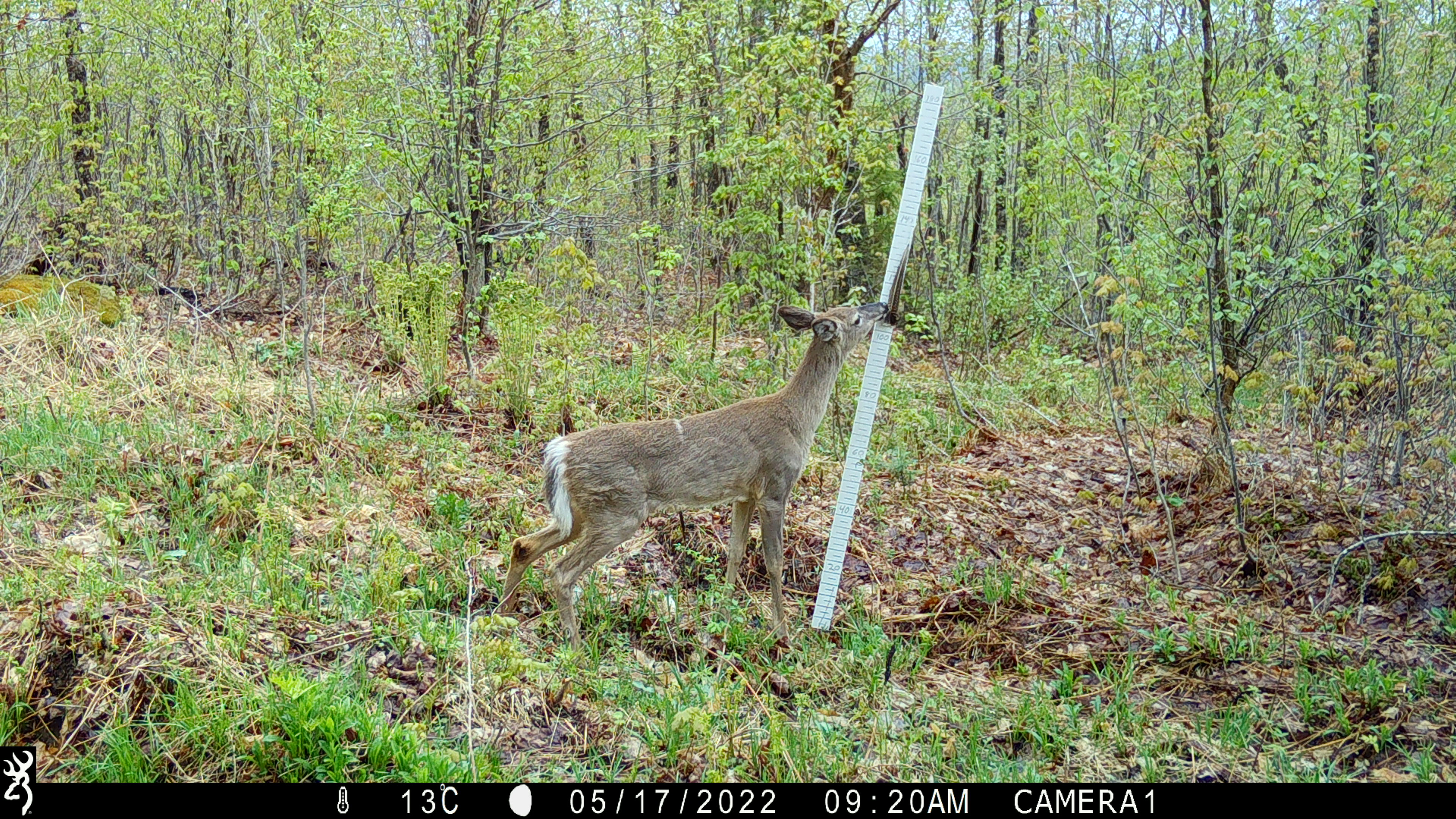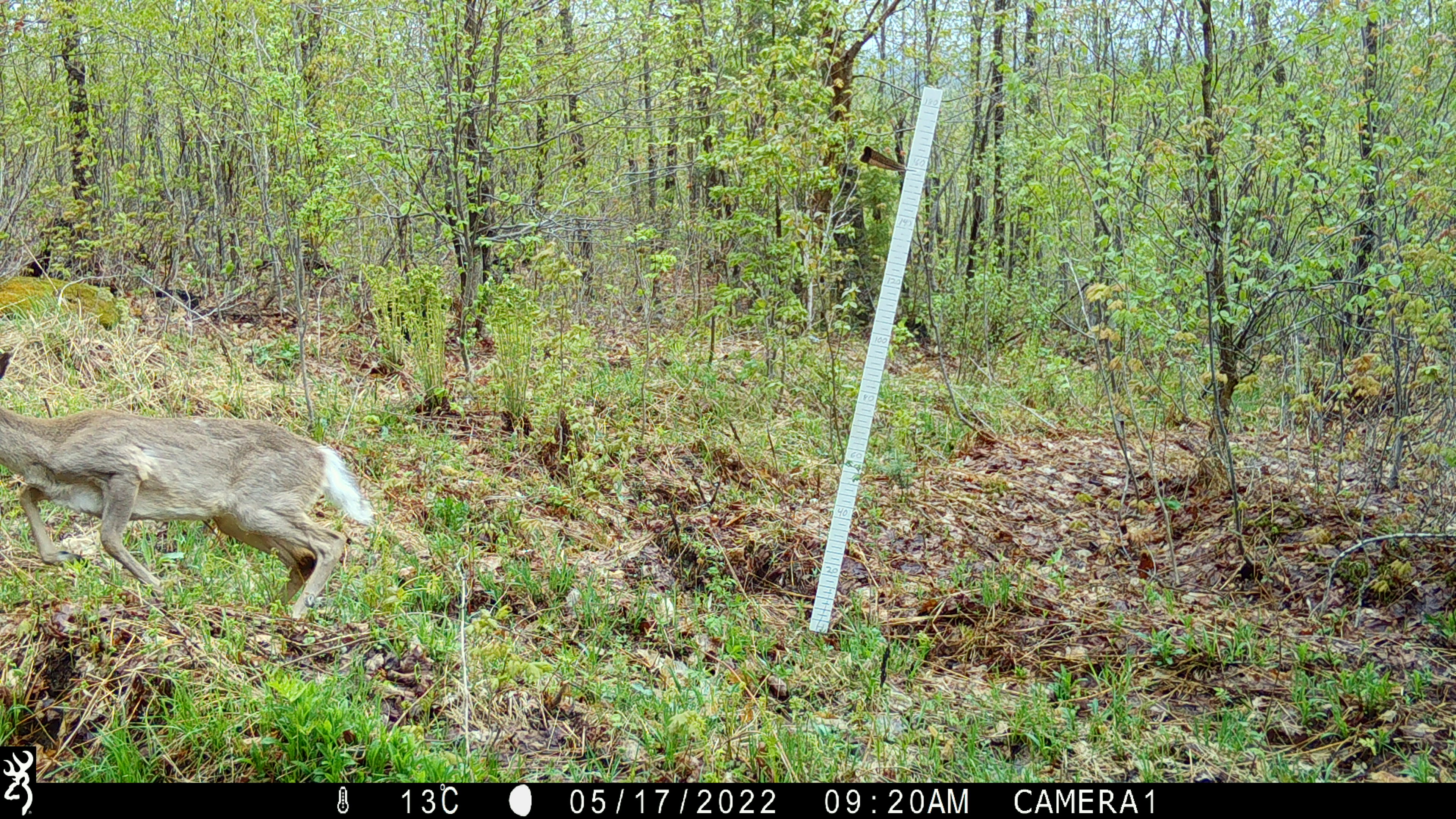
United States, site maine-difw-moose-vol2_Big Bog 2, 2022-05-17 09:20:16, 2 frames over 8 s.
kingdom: Animalia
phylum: Chordata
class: Mammalia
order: Artiodactyla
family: Cervidae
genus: Odocoileus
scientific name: Odocoileus virginianus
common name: white-tailed deer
White-tailed deer (Odocoileus virginianus).